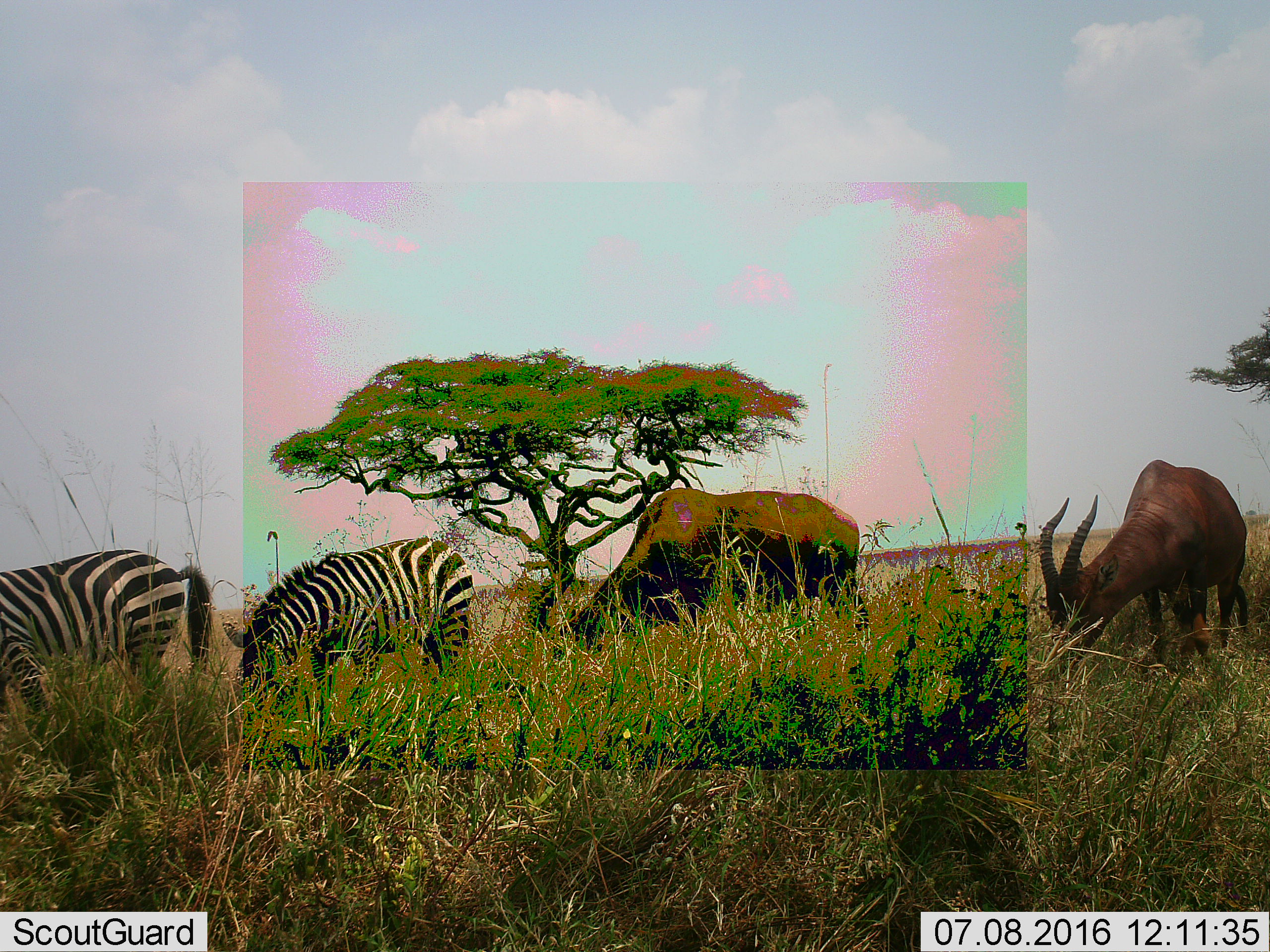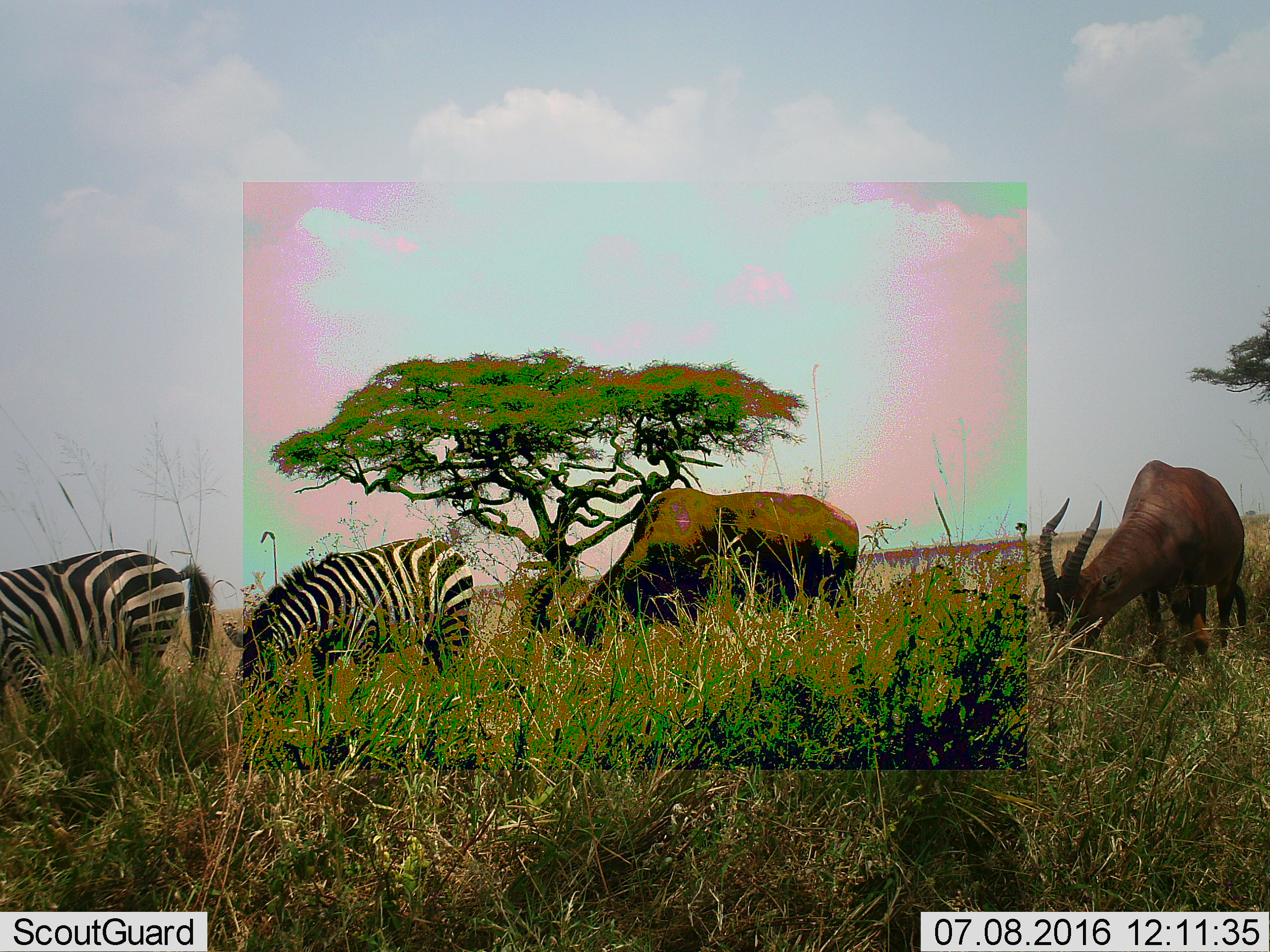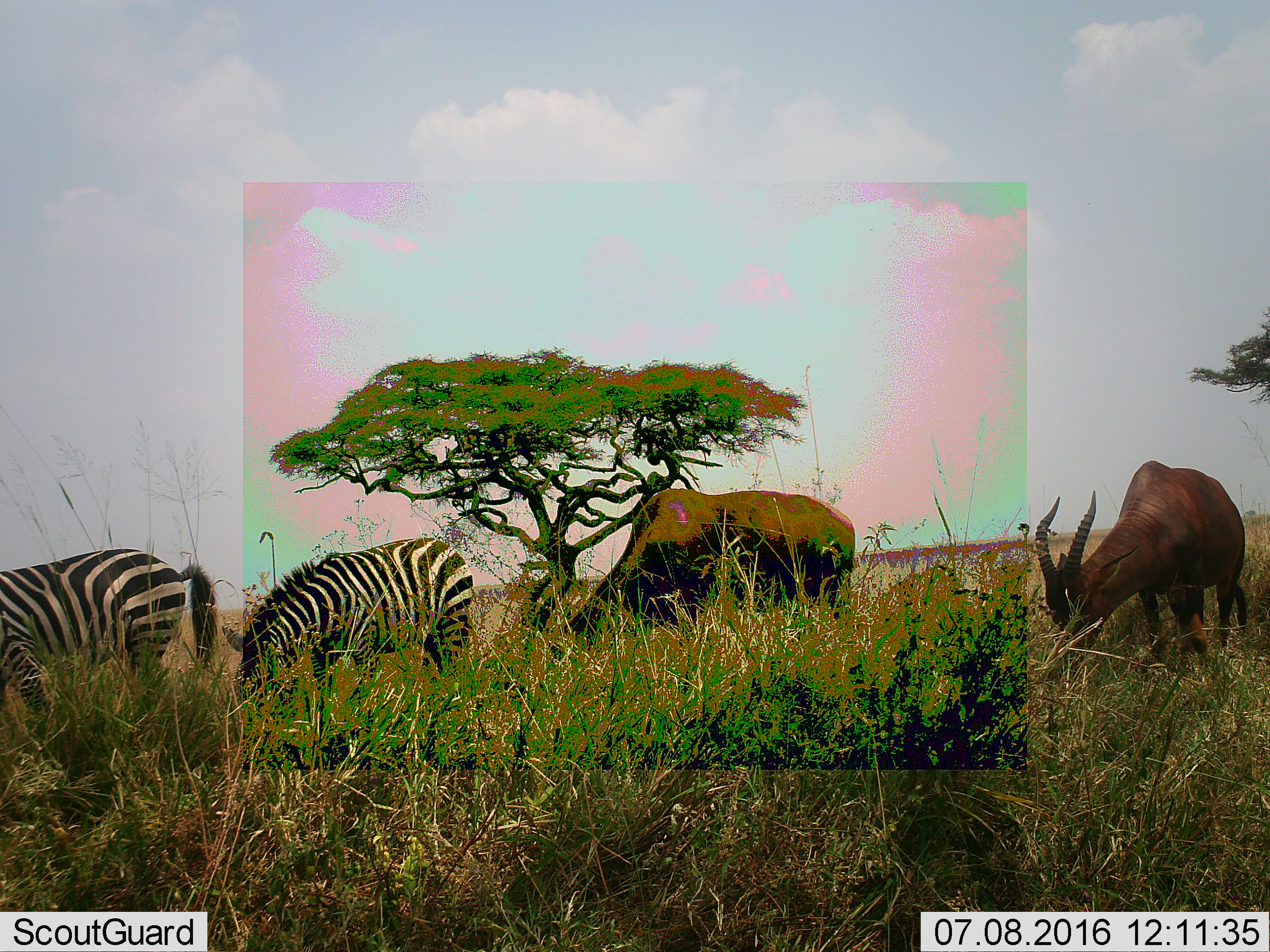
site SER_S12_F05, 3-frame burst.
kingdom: Animalia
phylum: Chordata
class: Mammalia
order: Artiodactyla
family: Bovidae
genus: Damaliscus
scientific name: Damaliscus lunatus jimela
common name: topi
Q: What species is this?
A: Topi (Damaliscus lunatus jimela).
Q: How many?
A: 2.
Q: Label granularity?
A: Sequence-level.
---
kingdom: Animalia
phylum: Chordata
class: Mammalia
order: Perissodactyla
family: Equidae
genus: Equus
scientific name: Equus quagga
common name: plains zebra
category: zebraplains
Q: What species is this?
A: Zebraplains (plains zebra) (Equus quagga).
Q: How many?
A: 2.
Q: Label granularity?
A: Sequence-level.